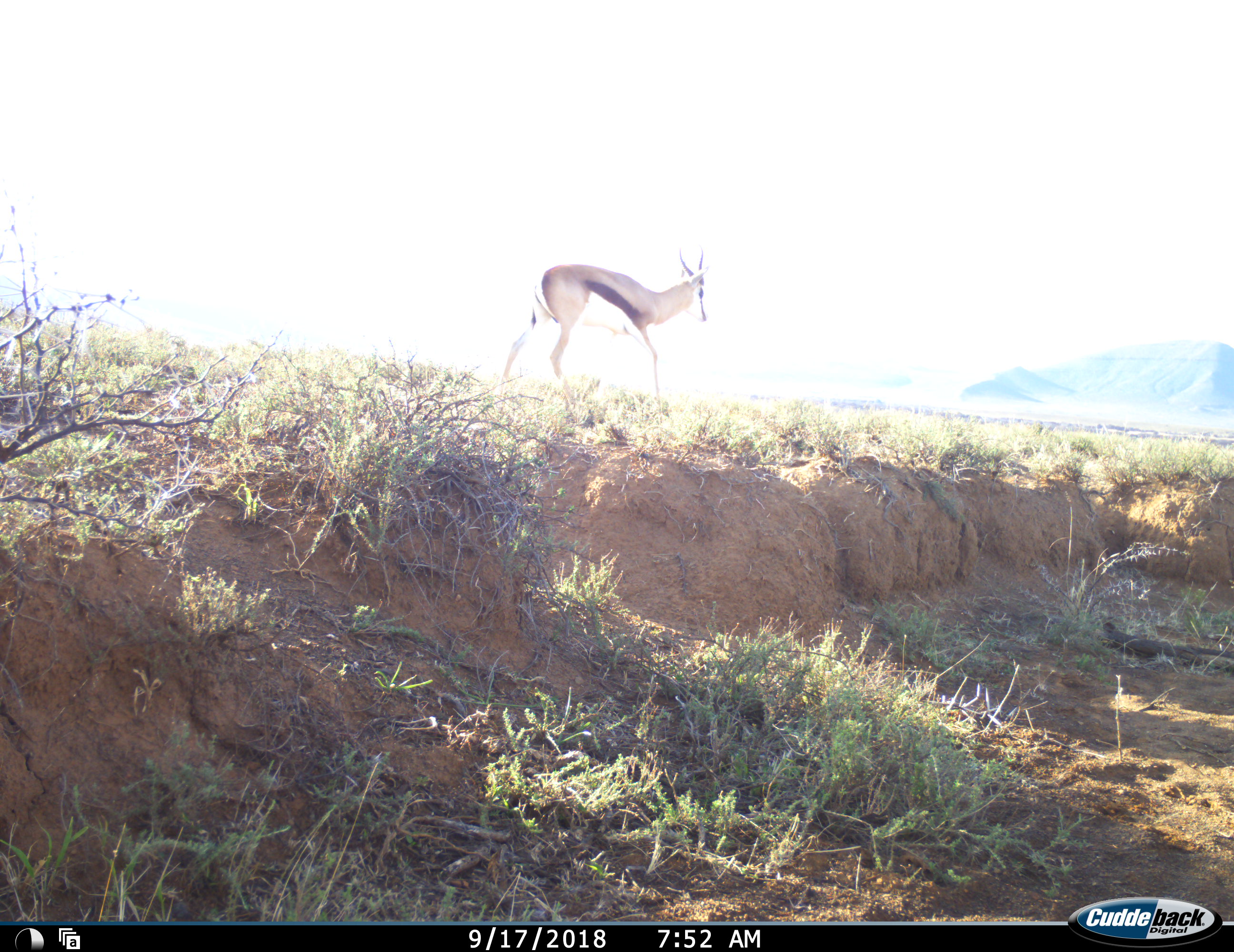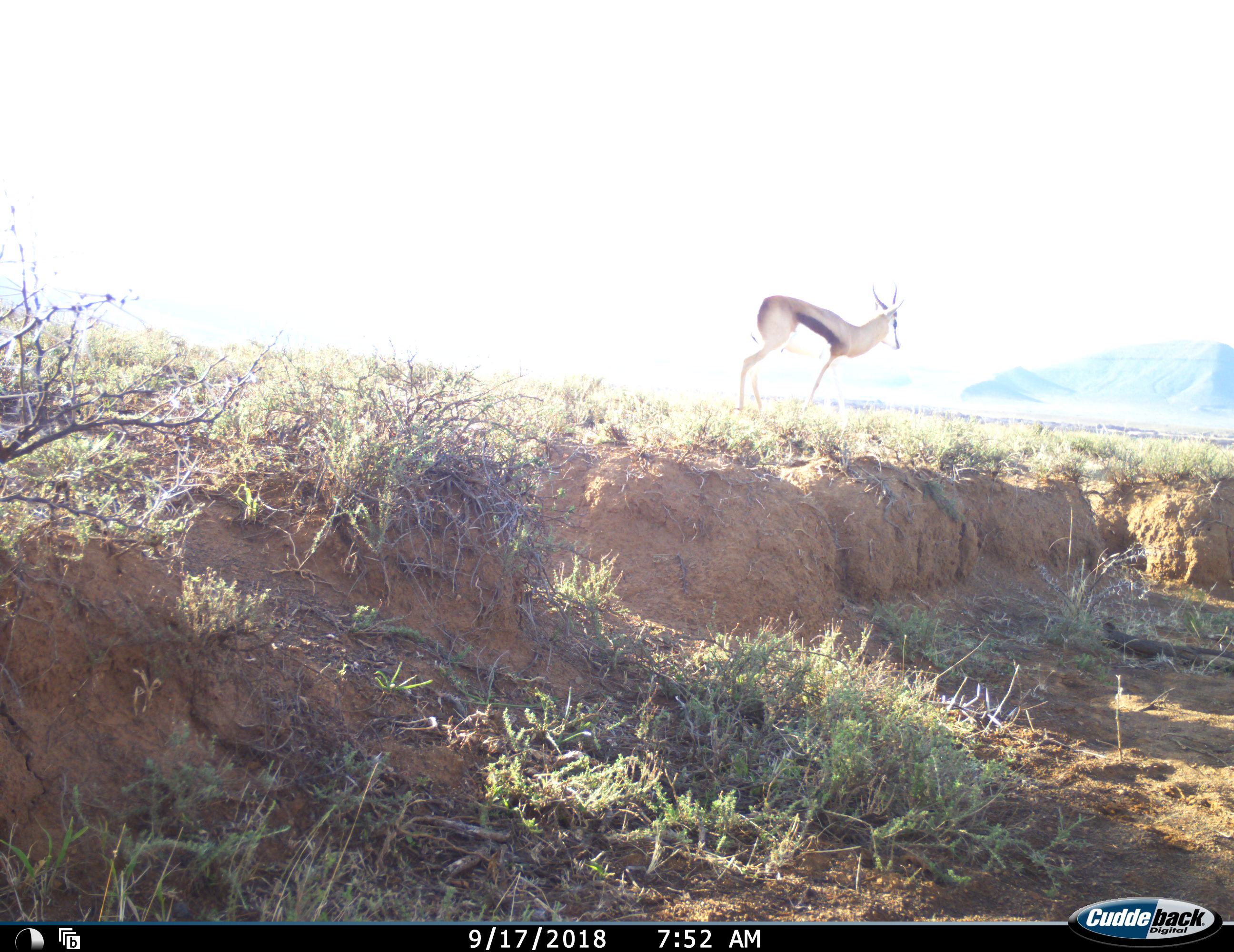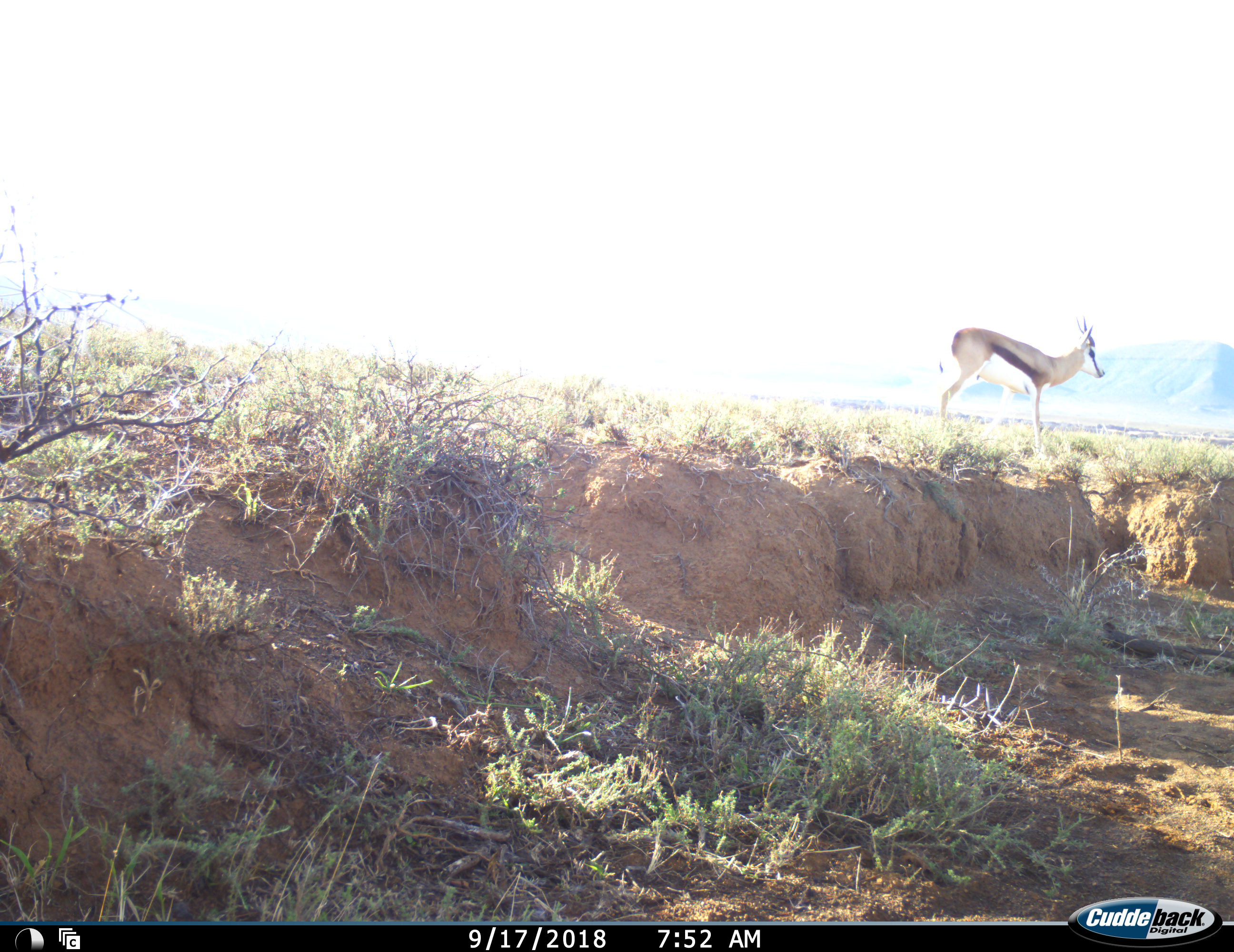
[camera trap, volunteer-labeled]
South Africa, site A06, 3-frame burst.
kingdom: Animalia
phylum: Chordata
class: Mammalia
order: Artiodactyla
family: Bovidae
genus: Antidorcas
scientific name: Antidorcas marsupialis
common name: springbok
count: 1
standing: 0%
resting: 0%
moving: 100%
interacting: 0%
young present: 0%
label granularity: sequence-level